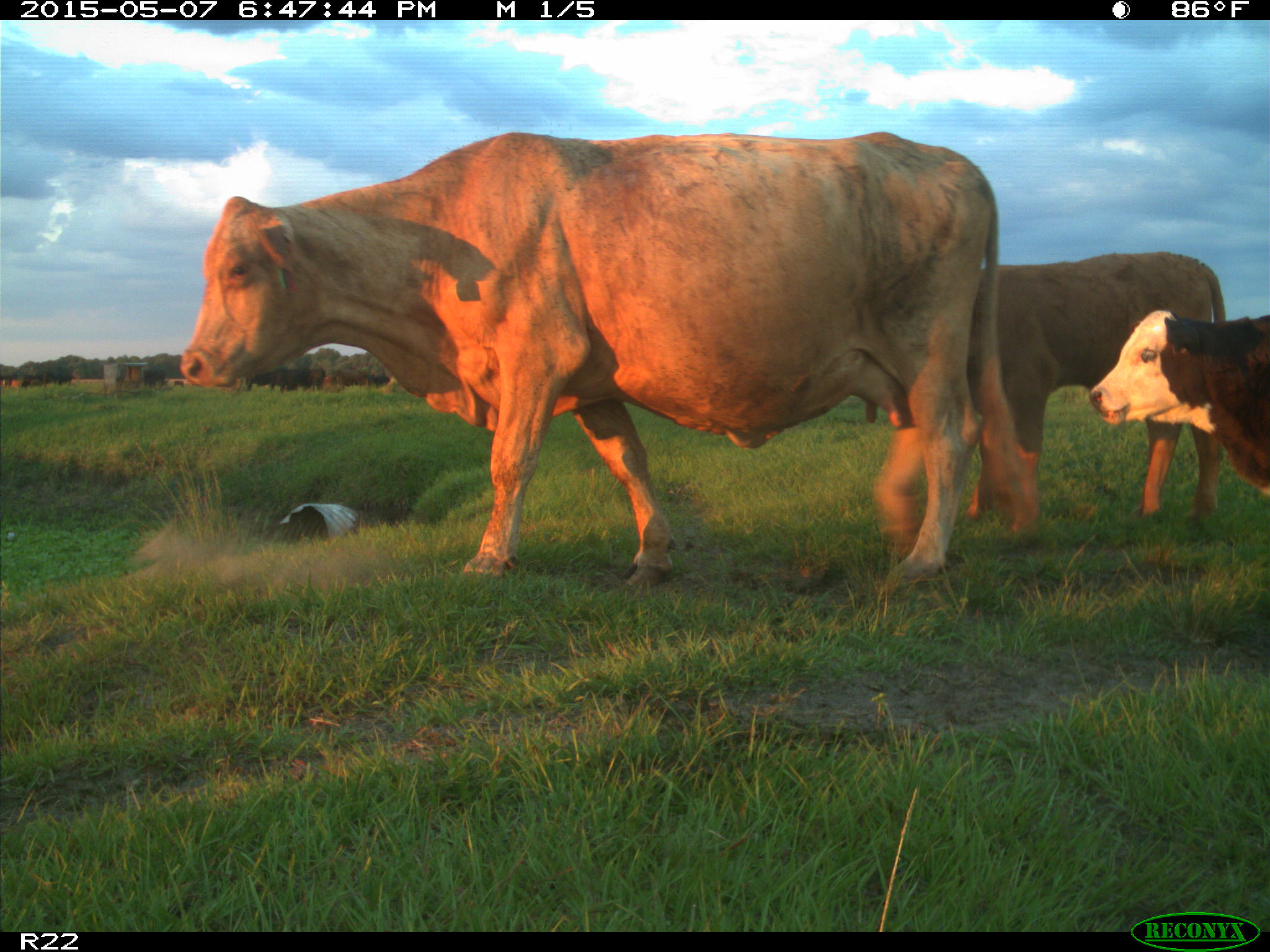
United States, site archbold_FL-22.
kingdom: Animalia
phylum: Chordata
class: Mammalia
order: Artiodactyla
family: Bovidae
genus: Bos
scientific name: Bos taurus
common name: domestic cow